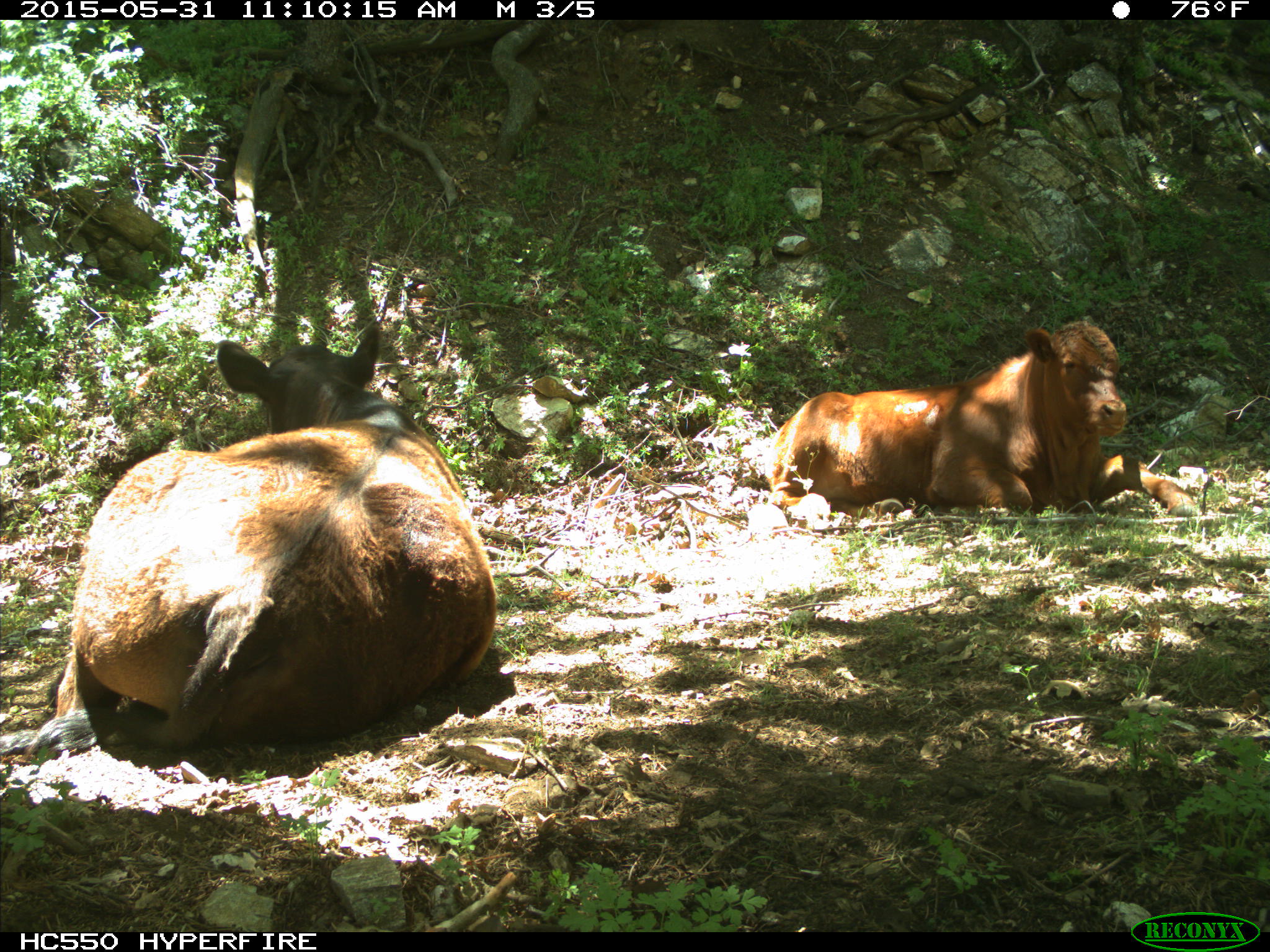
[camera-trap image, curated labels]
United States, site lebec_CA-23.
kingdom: Animalia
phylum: Chordata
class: Mammalia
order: Artiodactyla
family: Bovidae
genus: Bos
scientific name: Bos taurus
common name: domestic cow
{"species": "Bos taurus (domestic cow)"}